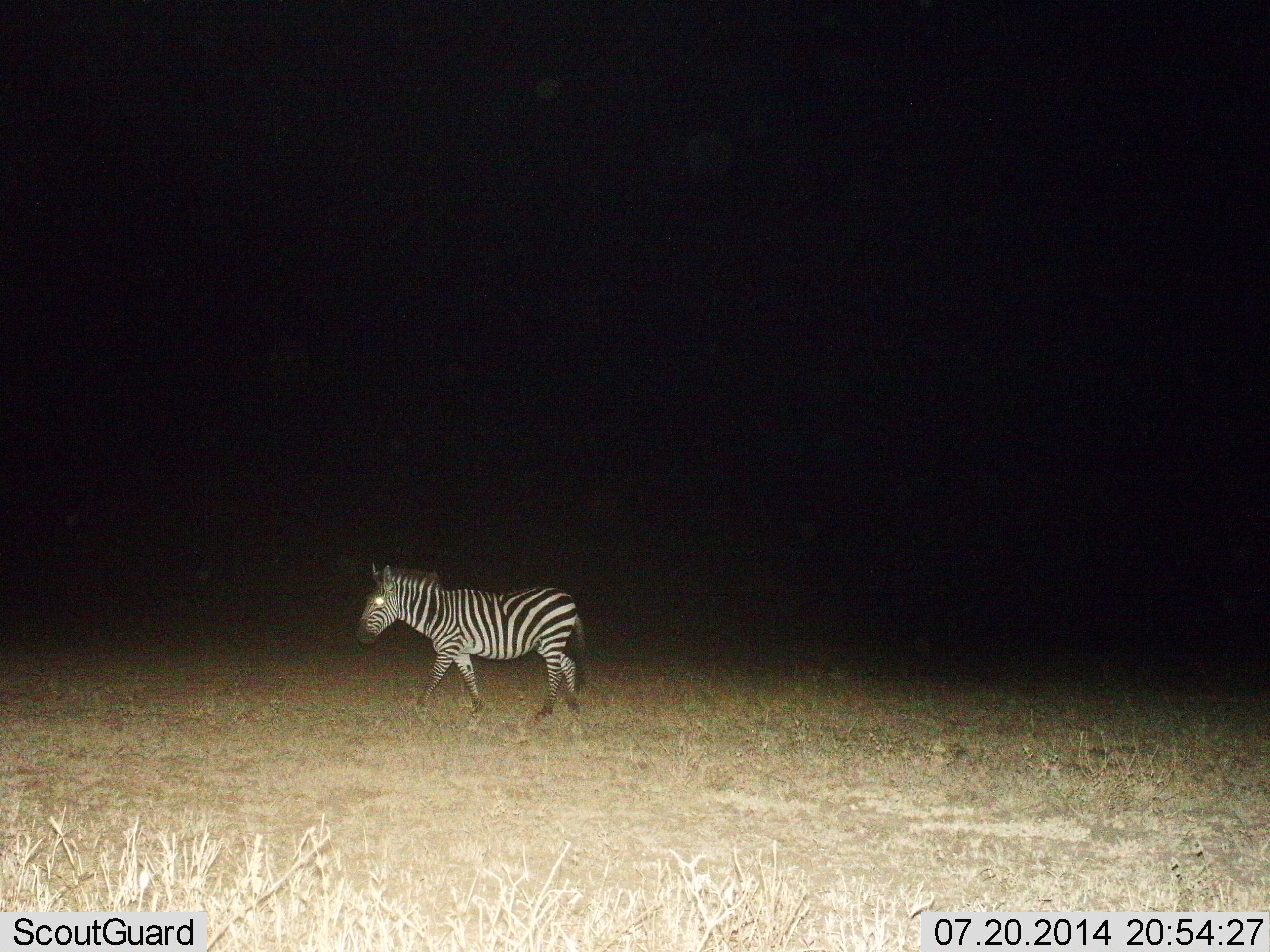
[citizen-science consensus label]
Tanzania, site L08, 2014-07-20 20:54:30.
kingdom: Animalia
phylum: Chordata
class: Mammalia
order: Perissodactyla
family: Equidae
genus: Equus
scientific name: Equus quagga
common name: plains zebra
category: zebra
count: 1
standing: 11%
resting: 0%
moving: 89%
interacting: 0%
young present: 0%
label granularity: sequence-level